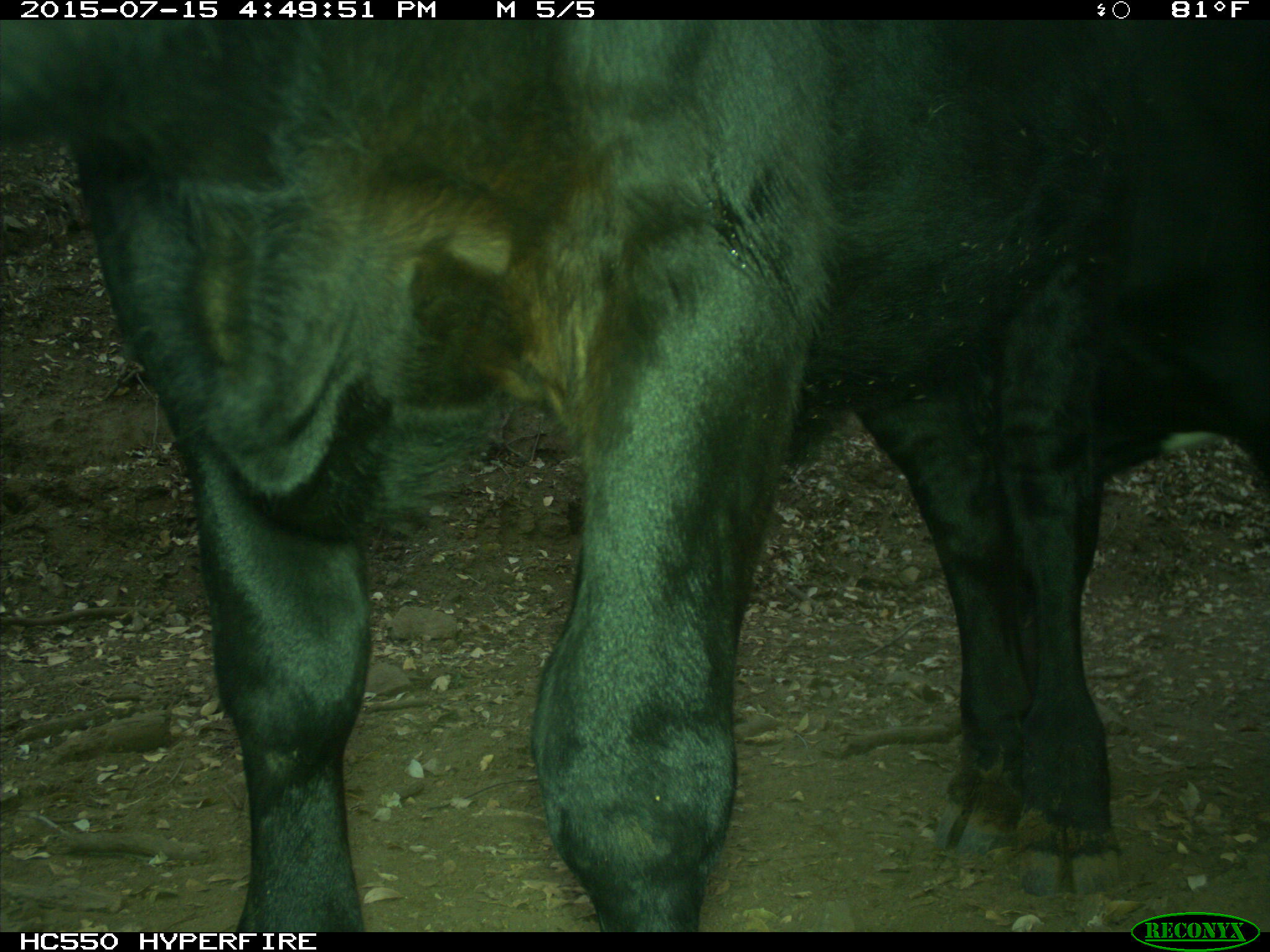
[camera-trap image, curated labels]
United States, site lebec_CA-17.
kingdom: Animalia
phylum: Chordata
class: Mammalia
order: Artiodactyla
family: Bovidae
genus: Bos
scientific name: Bos taurus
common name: domestic cow